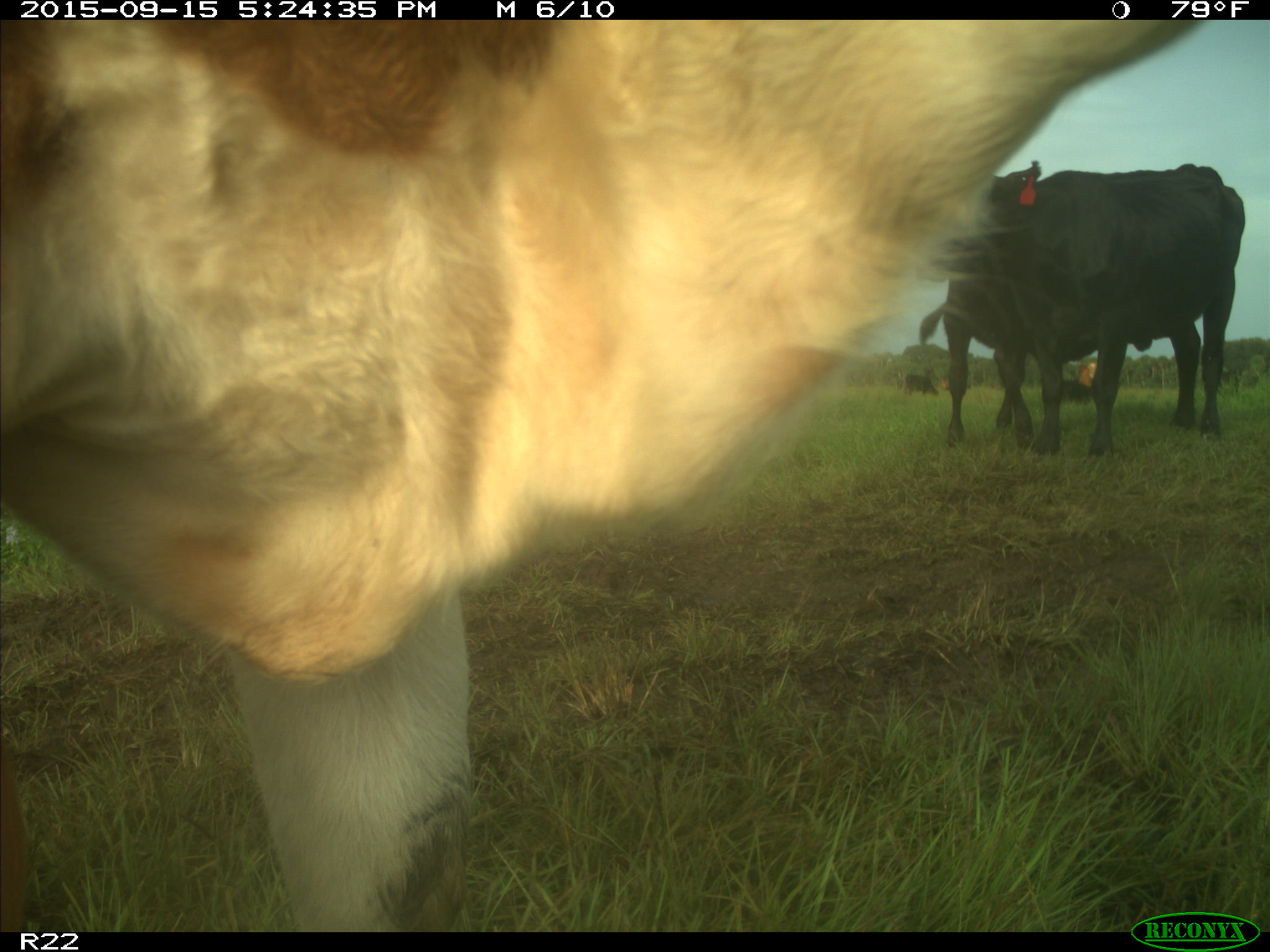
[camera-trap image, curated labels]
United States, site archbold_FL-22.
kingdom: Animalia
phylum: Chordata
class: Mammalia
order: Artiodactyla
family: Bovidae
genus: Bos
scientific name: Bos taurus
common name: domestic cow